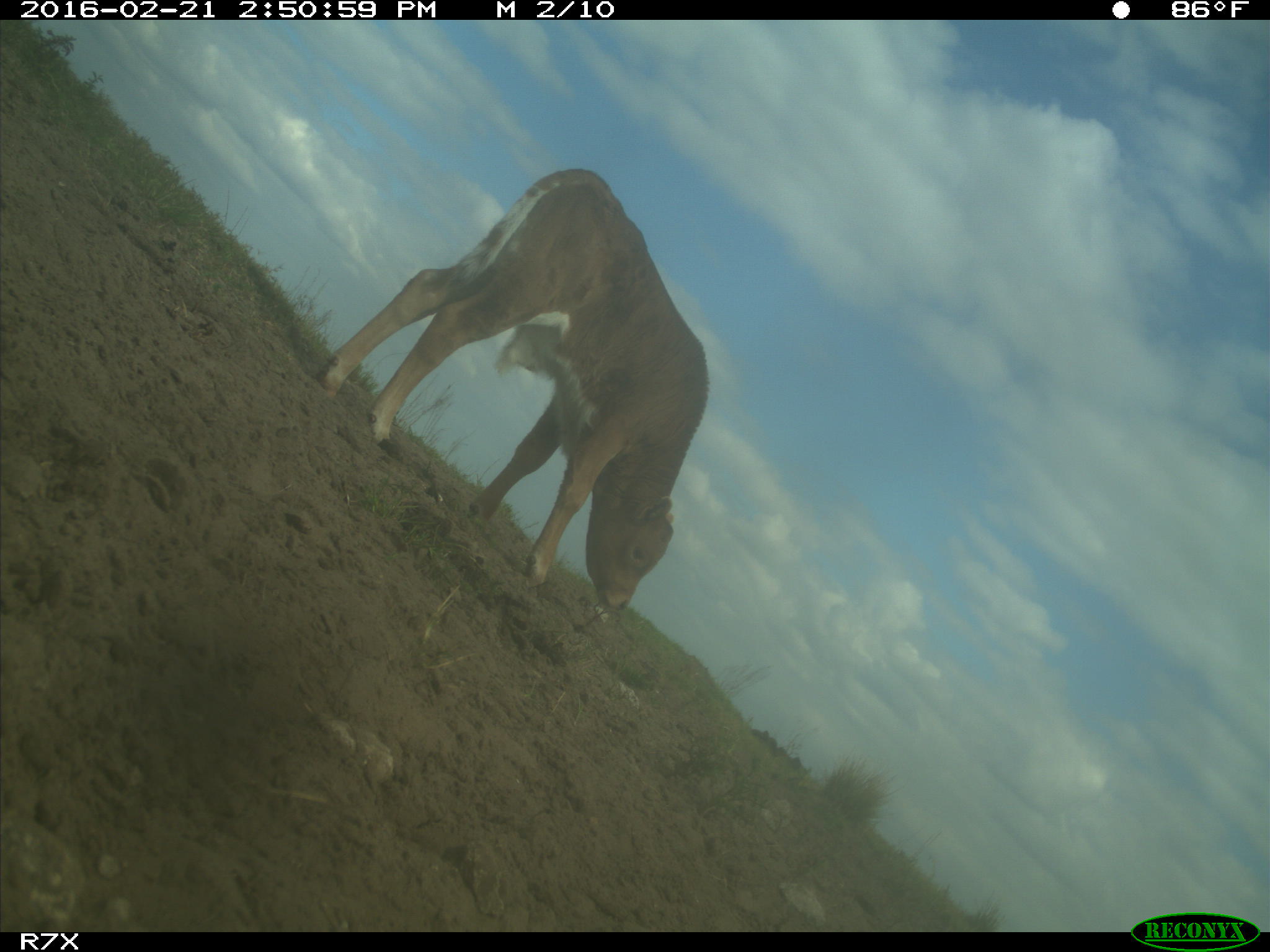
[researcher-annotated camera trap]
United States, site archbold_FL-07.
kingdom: Animalia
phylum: Chordata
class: Mammalia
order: Artiodactyla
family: Bovidae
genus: Bos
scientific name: Bos taurus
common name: domestic cow